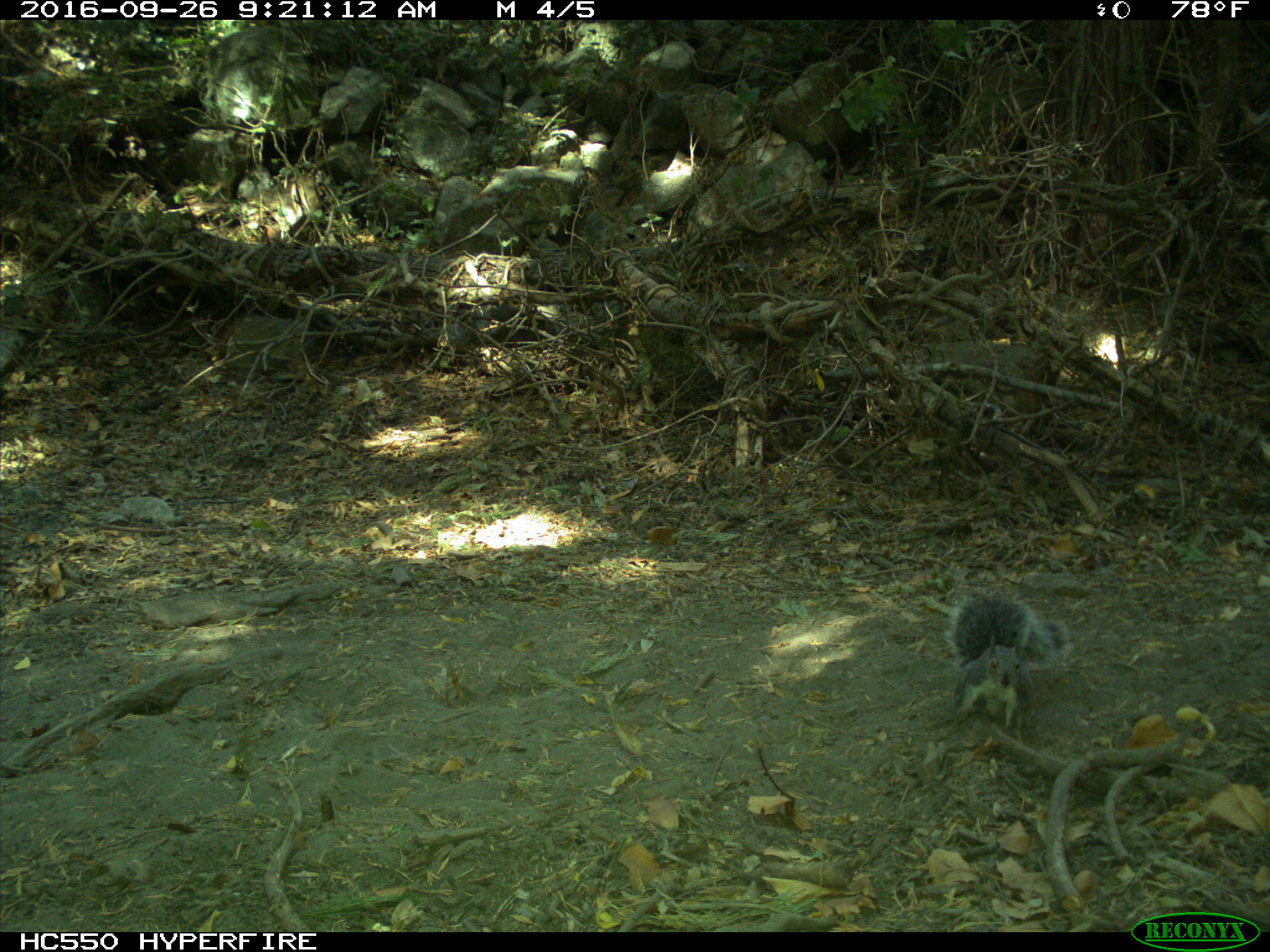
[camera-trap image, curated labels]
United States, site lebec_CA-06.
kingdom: Animalia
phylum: Chordata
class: Mammalia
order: Rodentia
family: Sciuridae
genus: Sciurus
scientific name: Sciurus carolinensis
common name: eastern gray squirrel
Sciurus carolinensis (eastern gray squirrel).